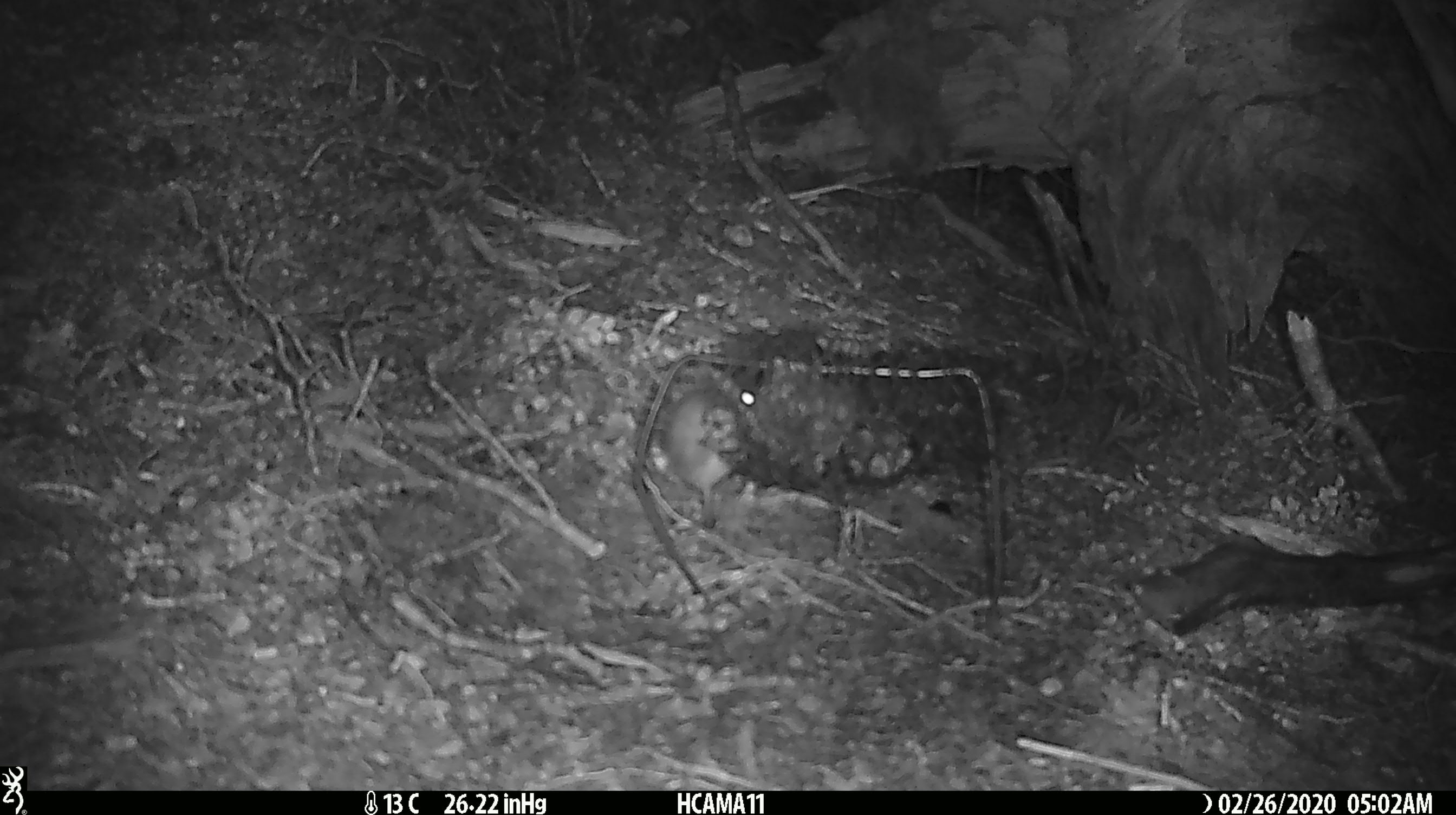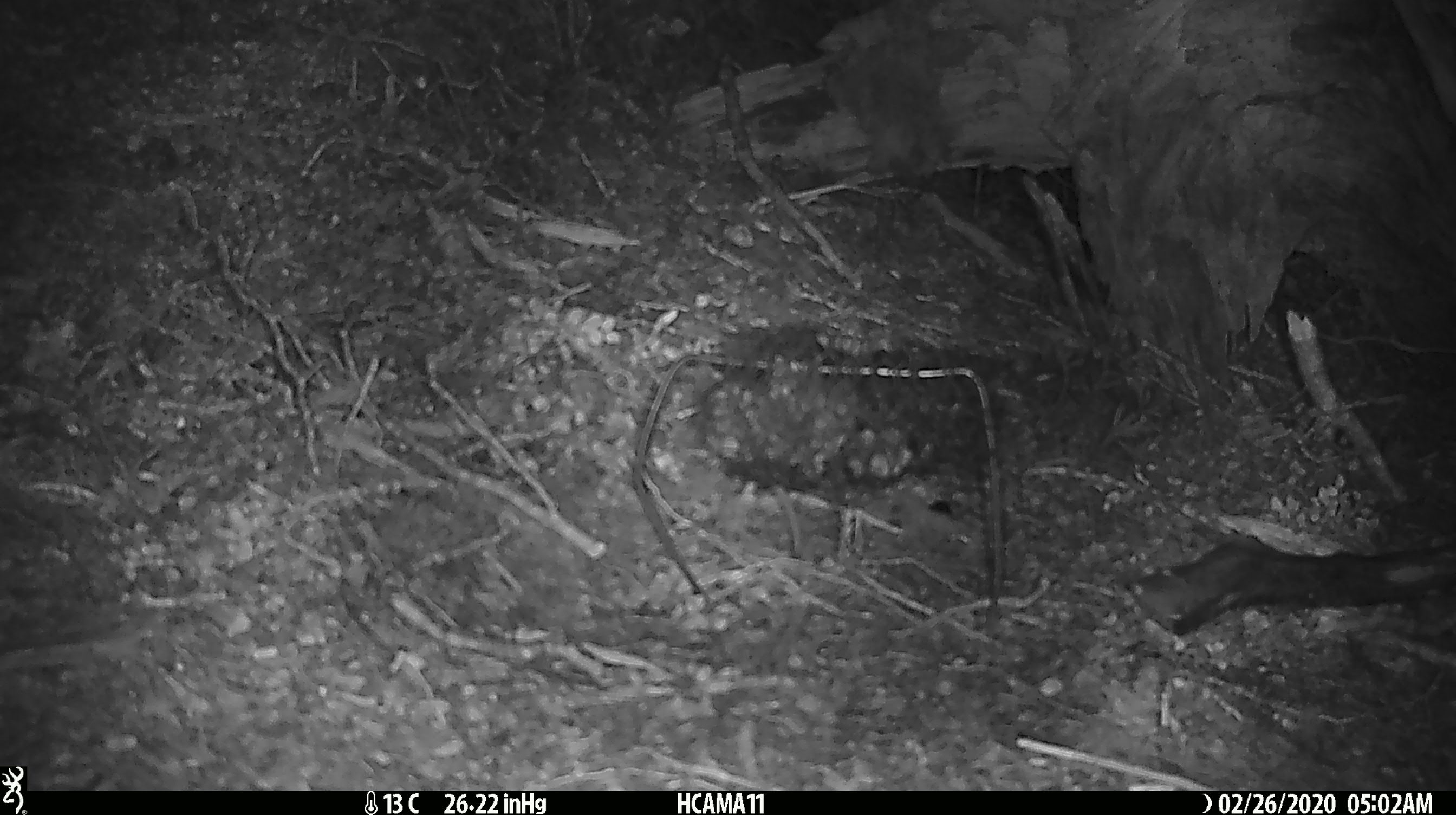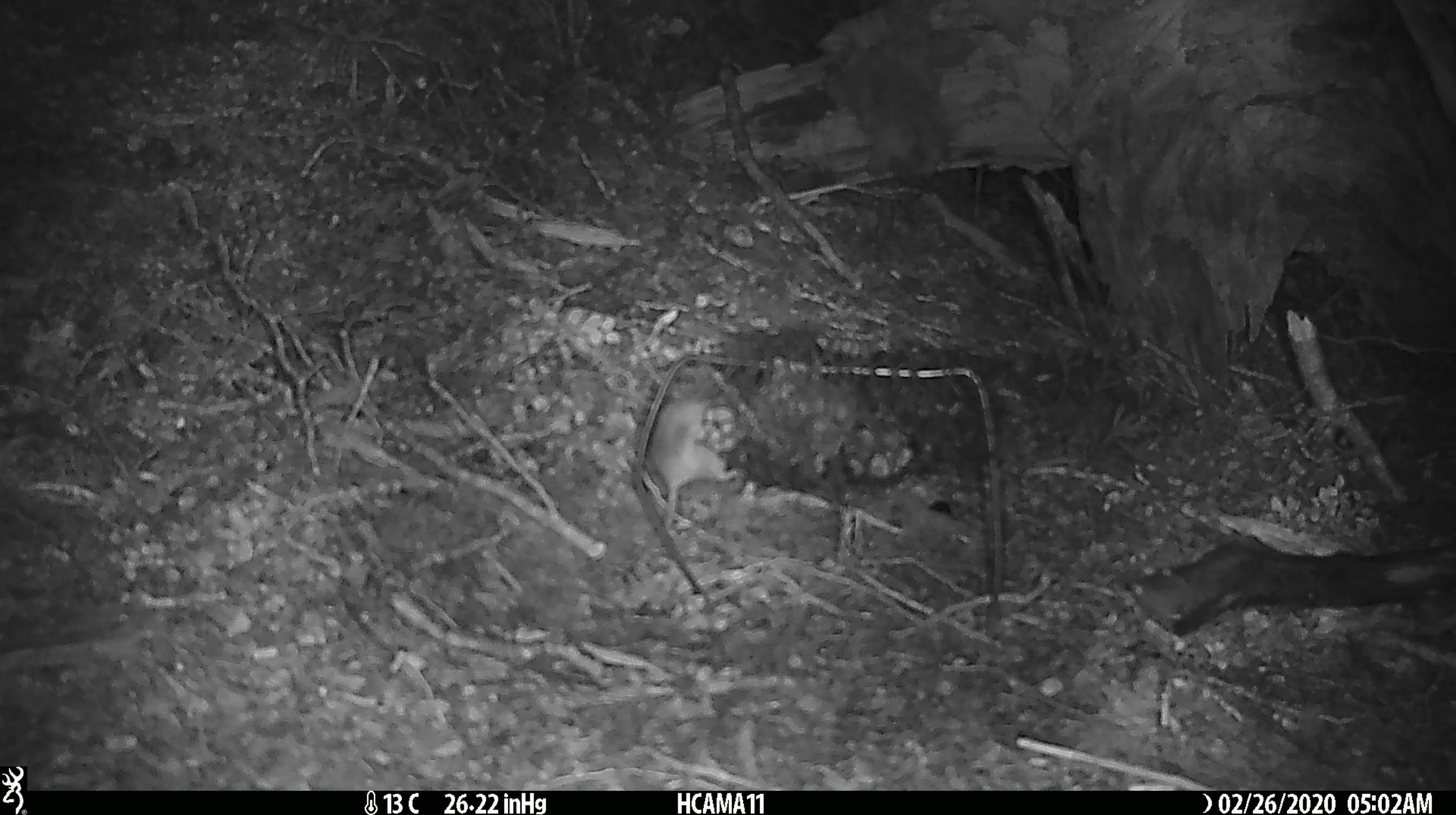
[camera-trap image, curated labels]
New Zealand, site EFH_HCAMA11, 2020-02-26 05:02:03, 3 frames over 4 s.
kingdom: Animalia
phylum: Chordata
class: Mammalia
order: Rodentia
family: Muridae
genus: Mus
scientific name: Mus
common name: mouse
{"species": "mouse (Mus)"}